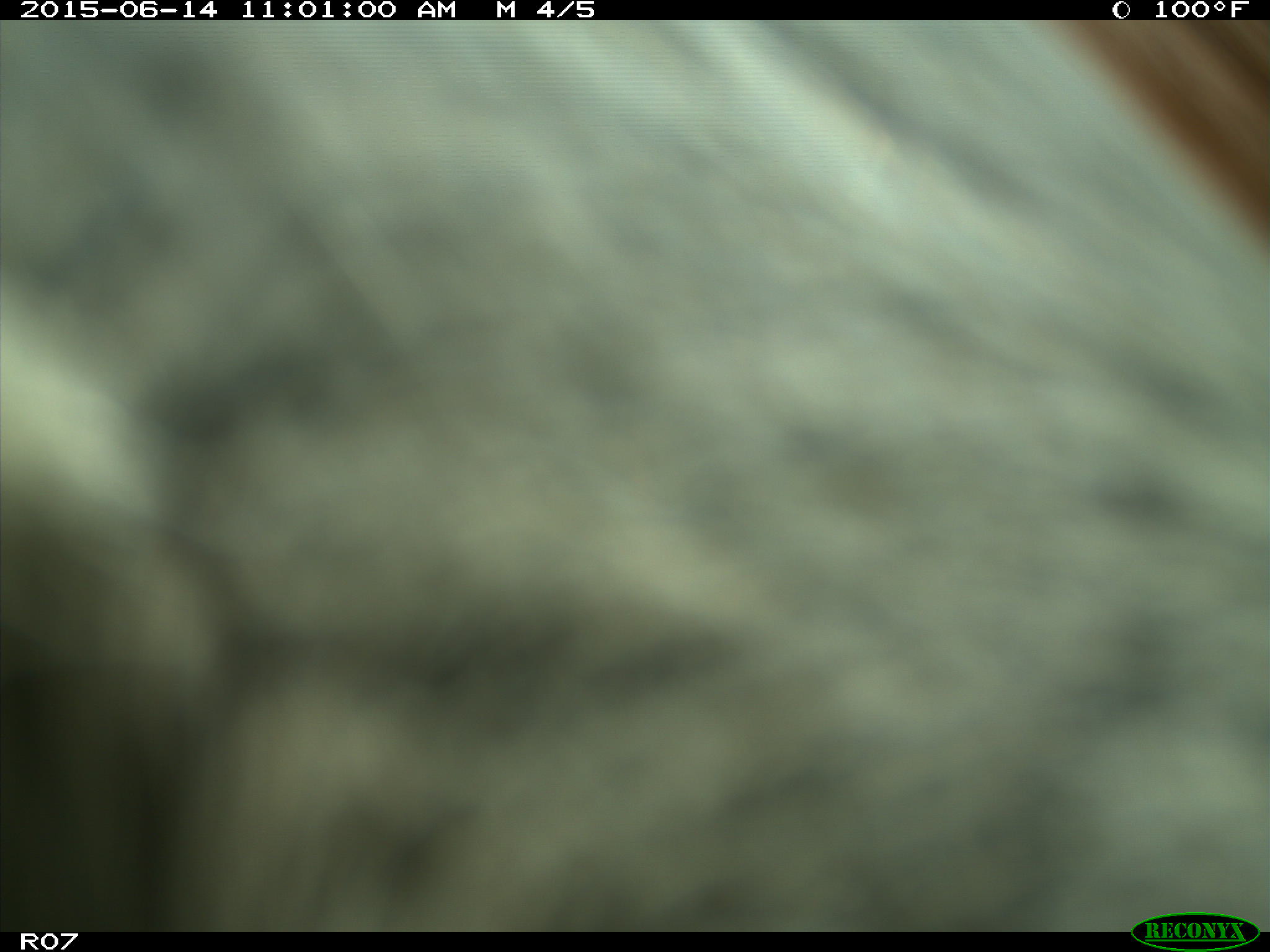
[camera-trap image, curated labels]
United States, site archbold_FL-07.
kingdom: Animalia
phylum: Chordata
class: Mammalia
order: Artiodactyla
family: Bovidae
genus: Bos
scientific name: Bos taurus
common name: domestic cow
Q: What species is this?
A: Bos taurus (domestic cow).